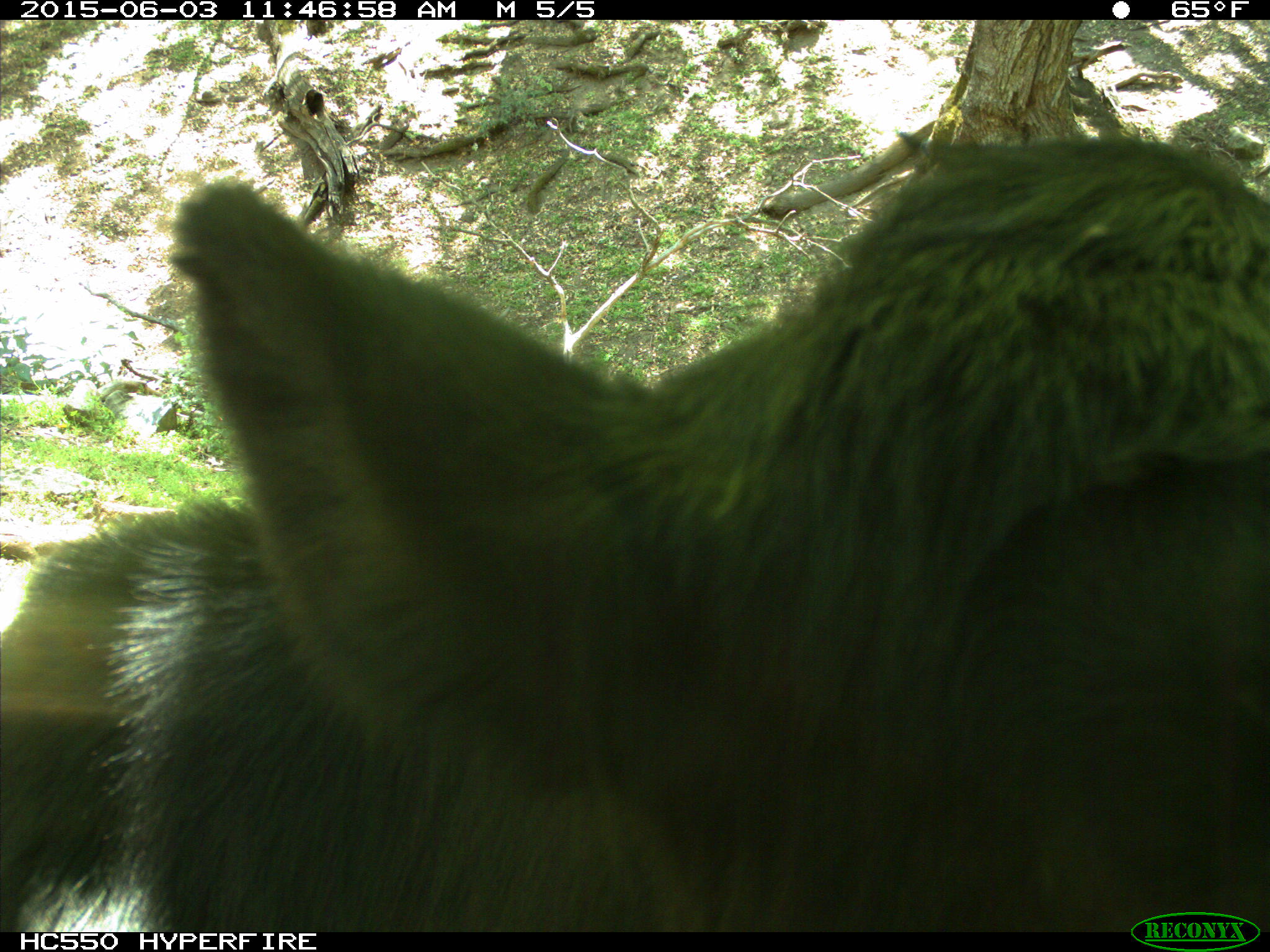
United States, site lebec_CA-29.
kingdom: Animalia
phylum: Chordata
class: Mammalia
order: Artiodactyla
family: Bovidae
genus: Bos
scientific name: Bos taurus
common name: domestic cow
Bos taurus (domestic cow).